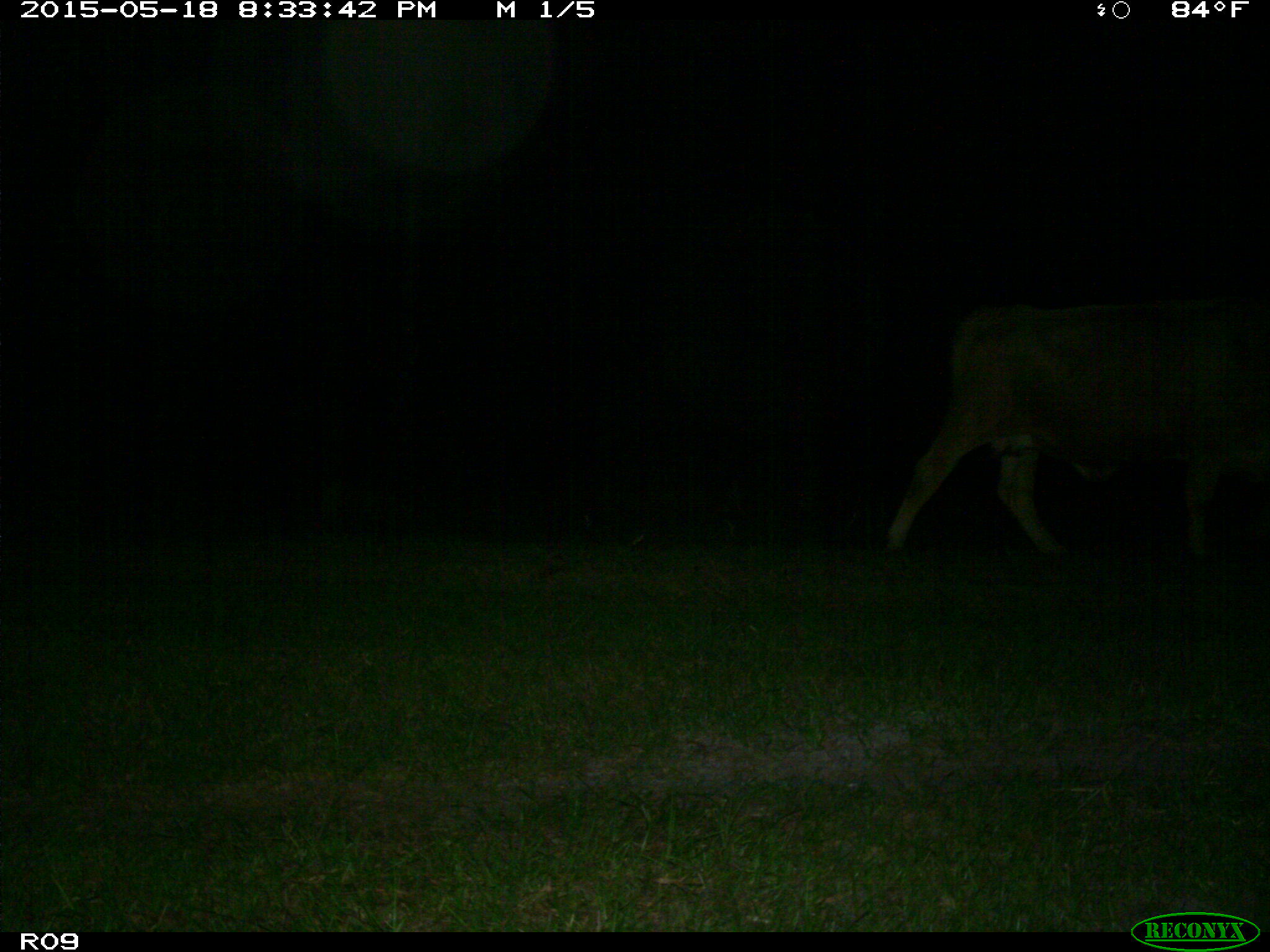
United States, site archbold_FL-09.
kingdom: Animalia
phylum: Chordata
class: Mammalia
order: Artiodactyla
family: Bovidae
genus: Bos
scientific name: Bos taurus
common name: domestic cow